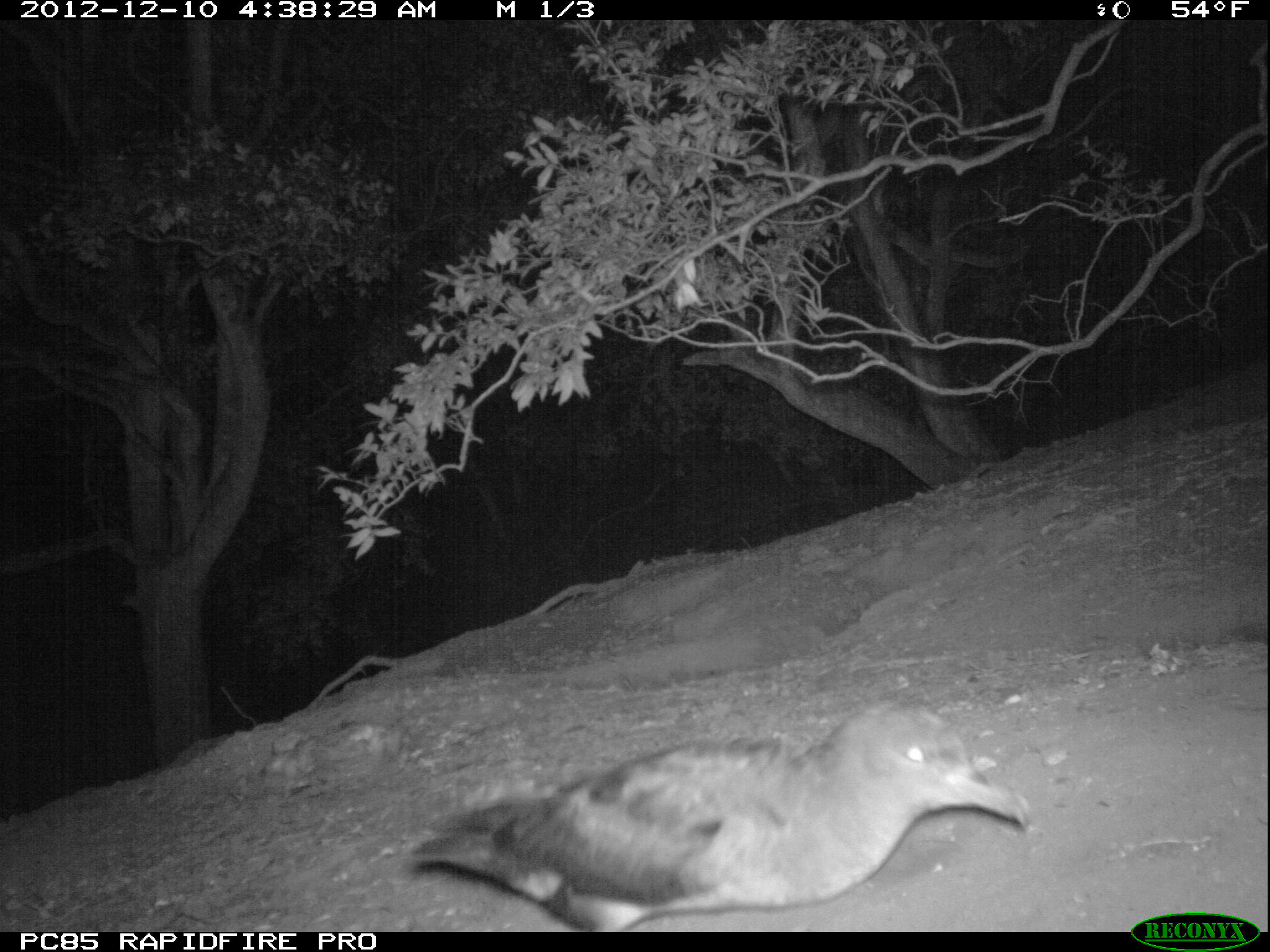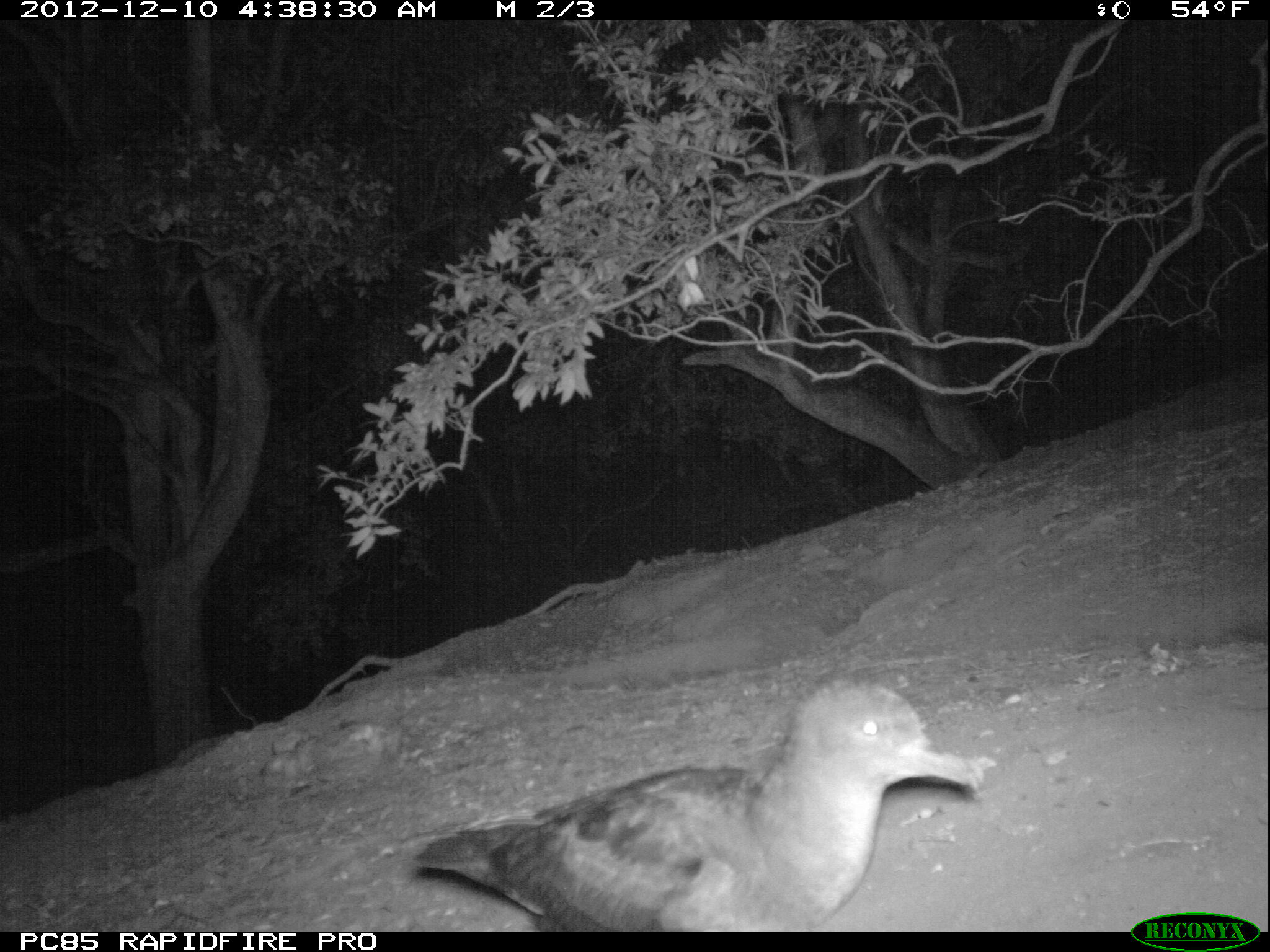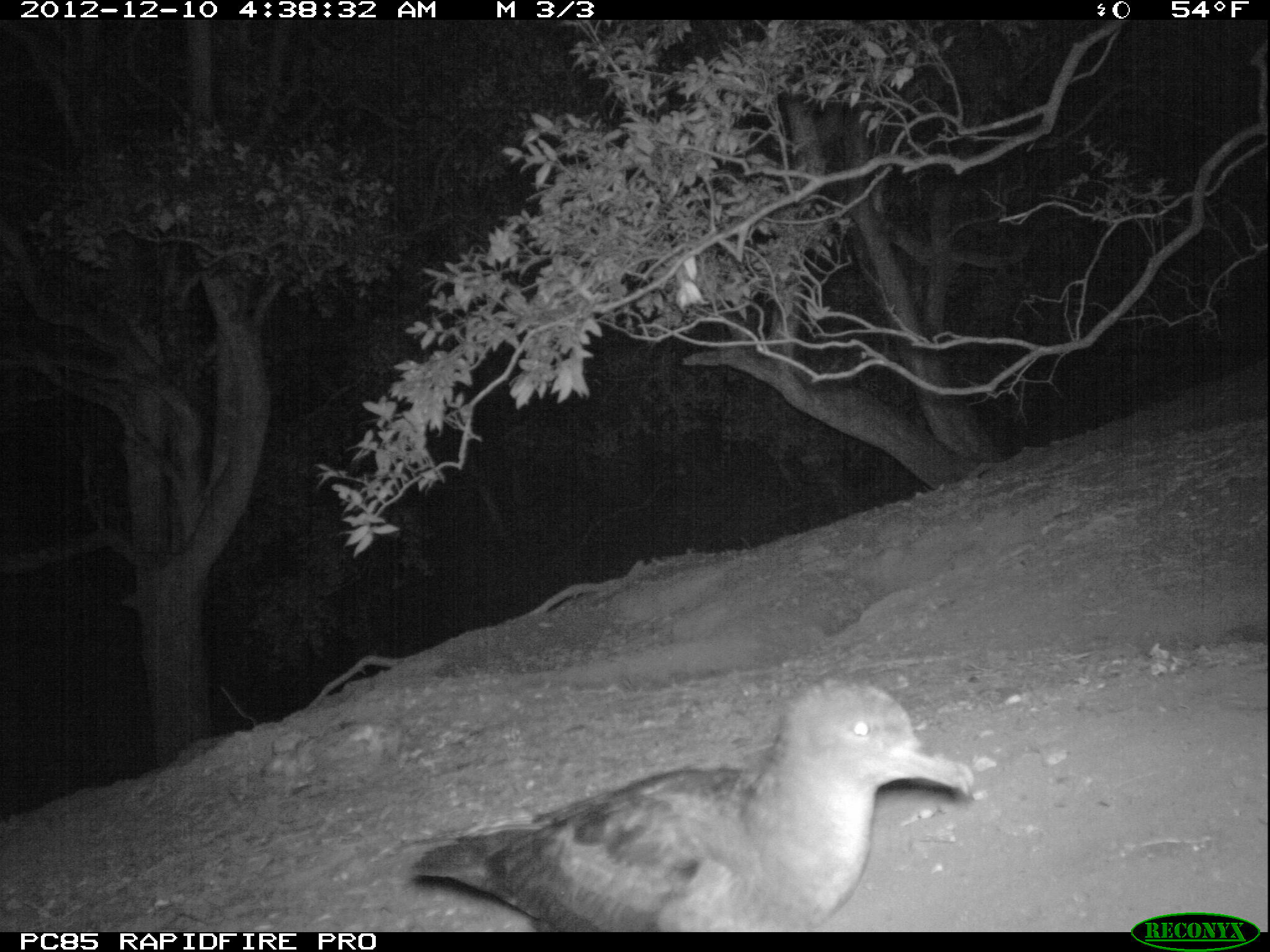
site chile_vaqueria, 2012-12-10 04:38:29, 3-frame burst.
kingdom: Animalia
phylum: Chordata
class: Aves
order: Procellariiformes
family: Procellariidae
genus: Calonectris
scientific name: Calonectris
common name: shearwater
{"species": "shearwater (Calonectris)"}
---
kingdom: Animalia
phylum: Chordata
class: Mammalia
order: Lagomorpha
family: Leporidae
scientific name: Leporidae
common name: rabbits and hares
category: rabbit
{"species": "rabbit (rabbits and hares) (Leporidae)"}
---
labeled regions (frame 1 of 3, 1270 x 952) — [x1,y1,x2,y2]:
shearwater: [396,702,1031,933]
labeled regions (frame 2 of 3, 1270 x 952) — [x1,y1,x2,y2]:
shearwater: [399,680,983,934]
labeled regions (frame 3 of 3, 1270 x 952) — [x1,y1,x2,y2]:
rabbit: [399,681,973,933]